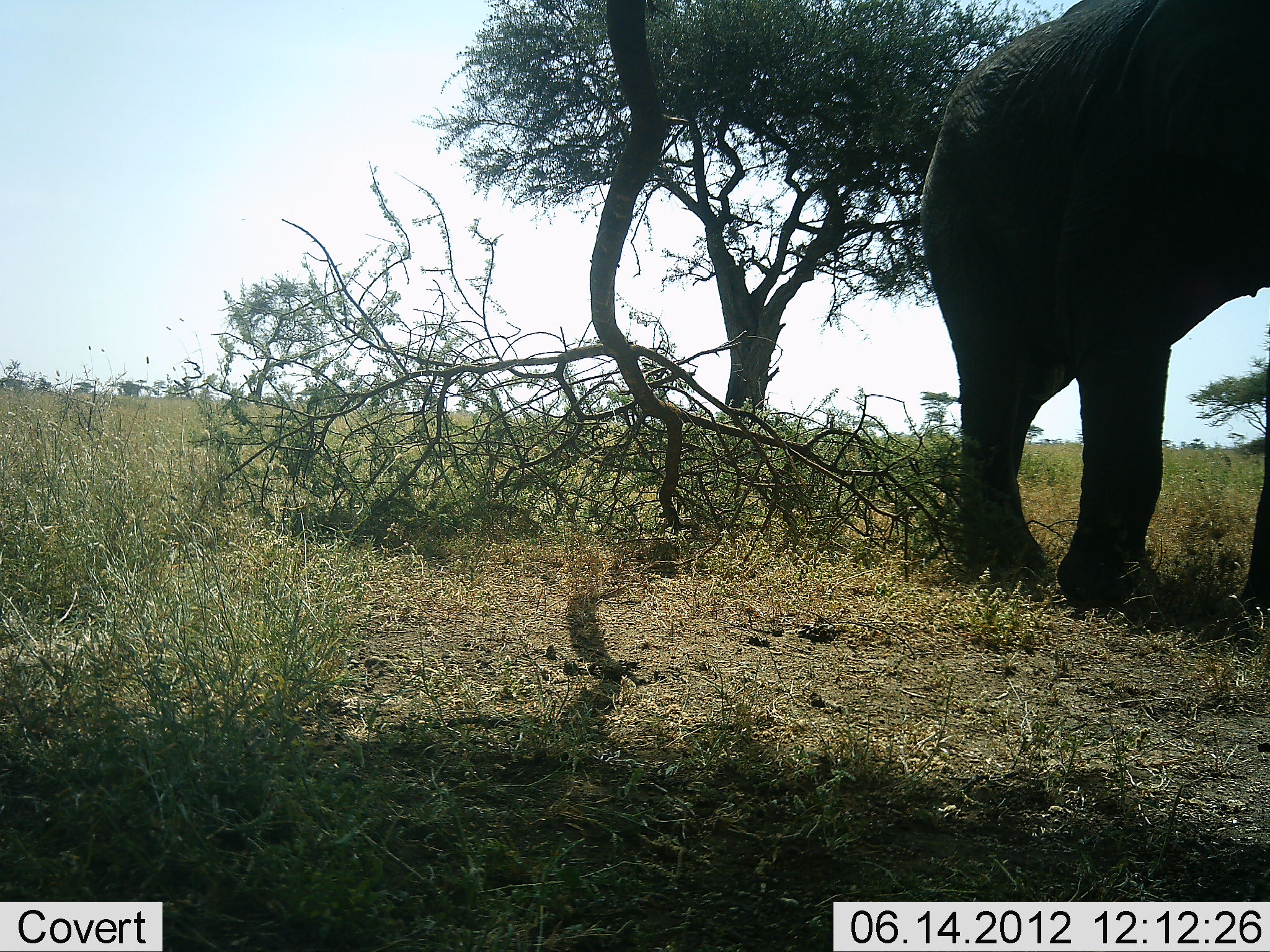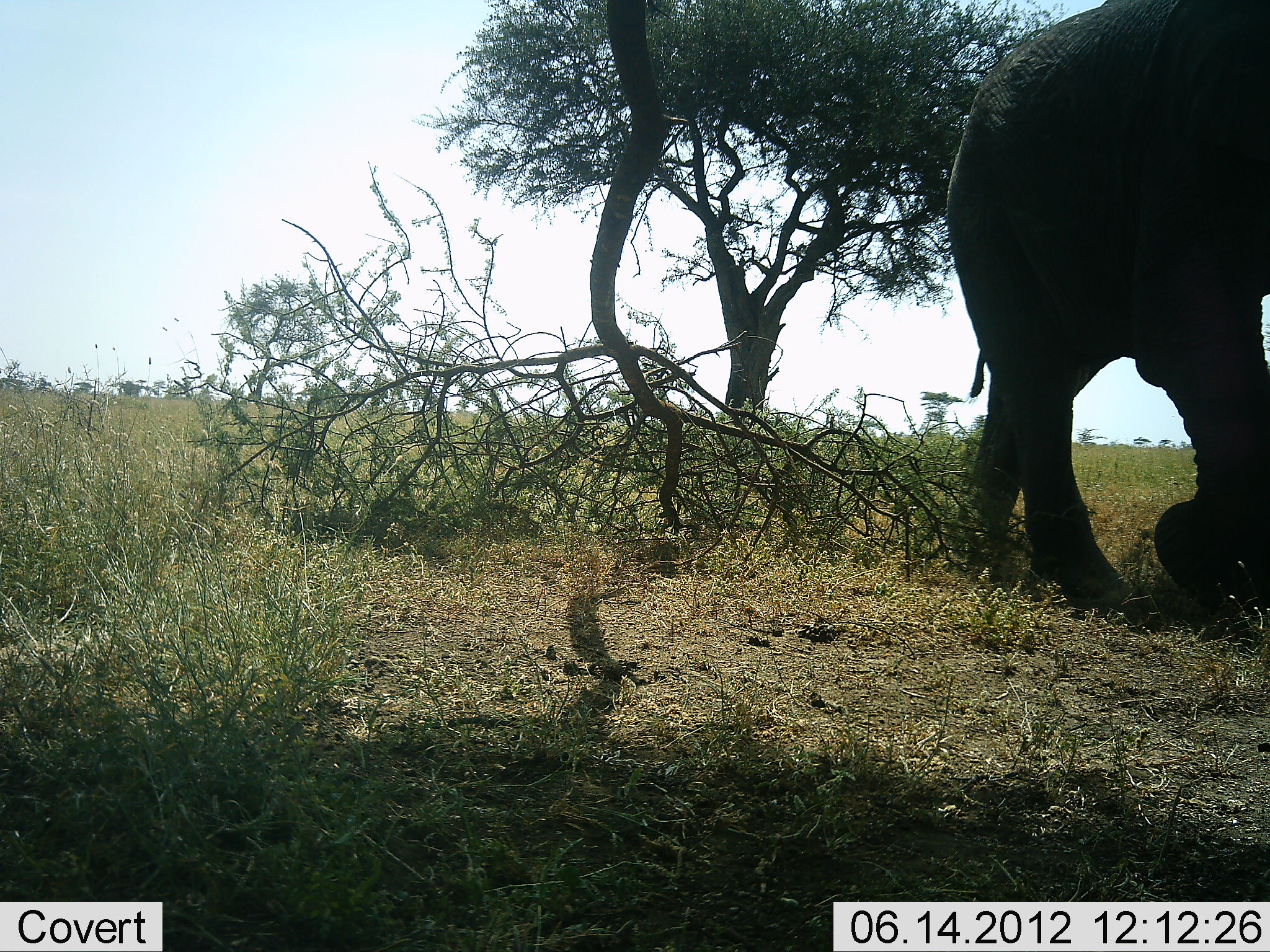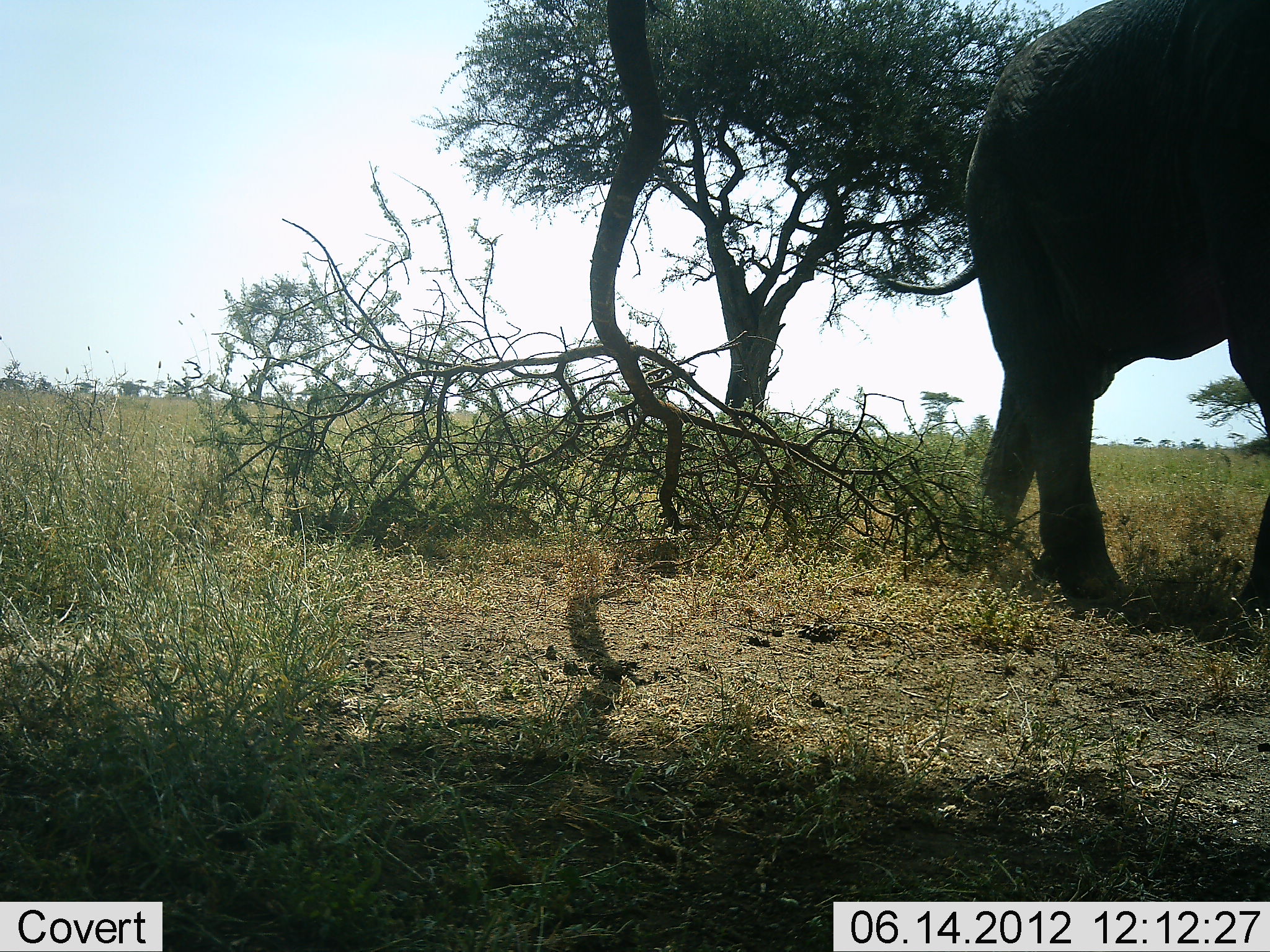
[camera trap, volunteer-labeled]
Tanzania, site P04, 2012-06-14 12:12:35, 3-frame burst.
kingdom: Animalia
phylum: Chordata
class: Mammalia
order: Proboscidea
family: Elephantidae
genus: Loxodonta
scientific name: Loxodonta africana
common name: african bush elephant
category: elephant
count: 1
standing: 0%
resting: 0%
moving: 100%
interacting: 0%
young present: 0%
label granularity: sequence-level